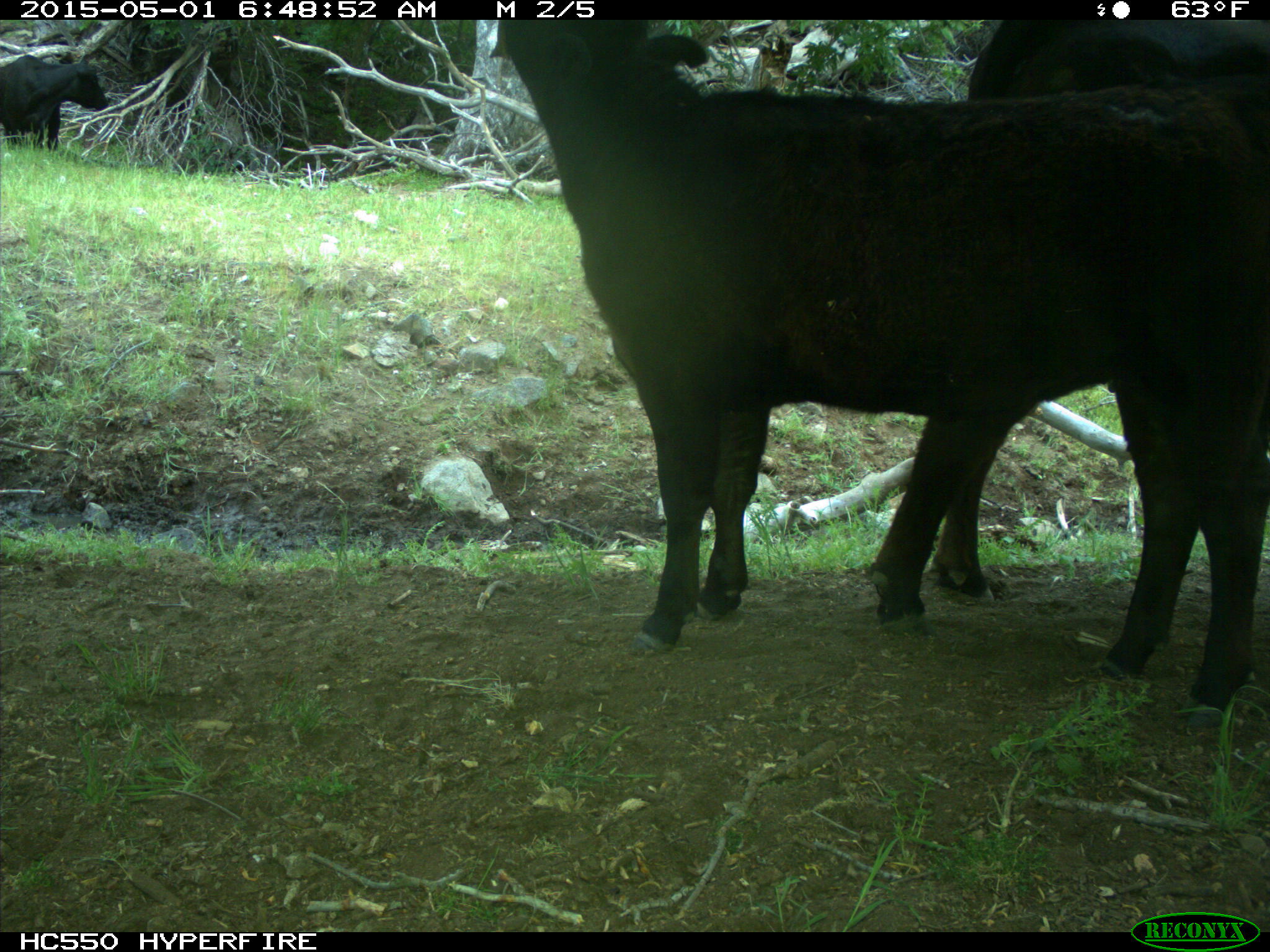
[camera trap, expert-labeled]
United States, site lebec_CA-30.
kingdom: Animalia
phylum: Chordata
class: Mammalia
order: Artiodactyla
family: Bovidae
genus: Bos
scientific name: Bos taurus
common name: domestic cow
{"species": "Bos taurus (domestic cow)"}